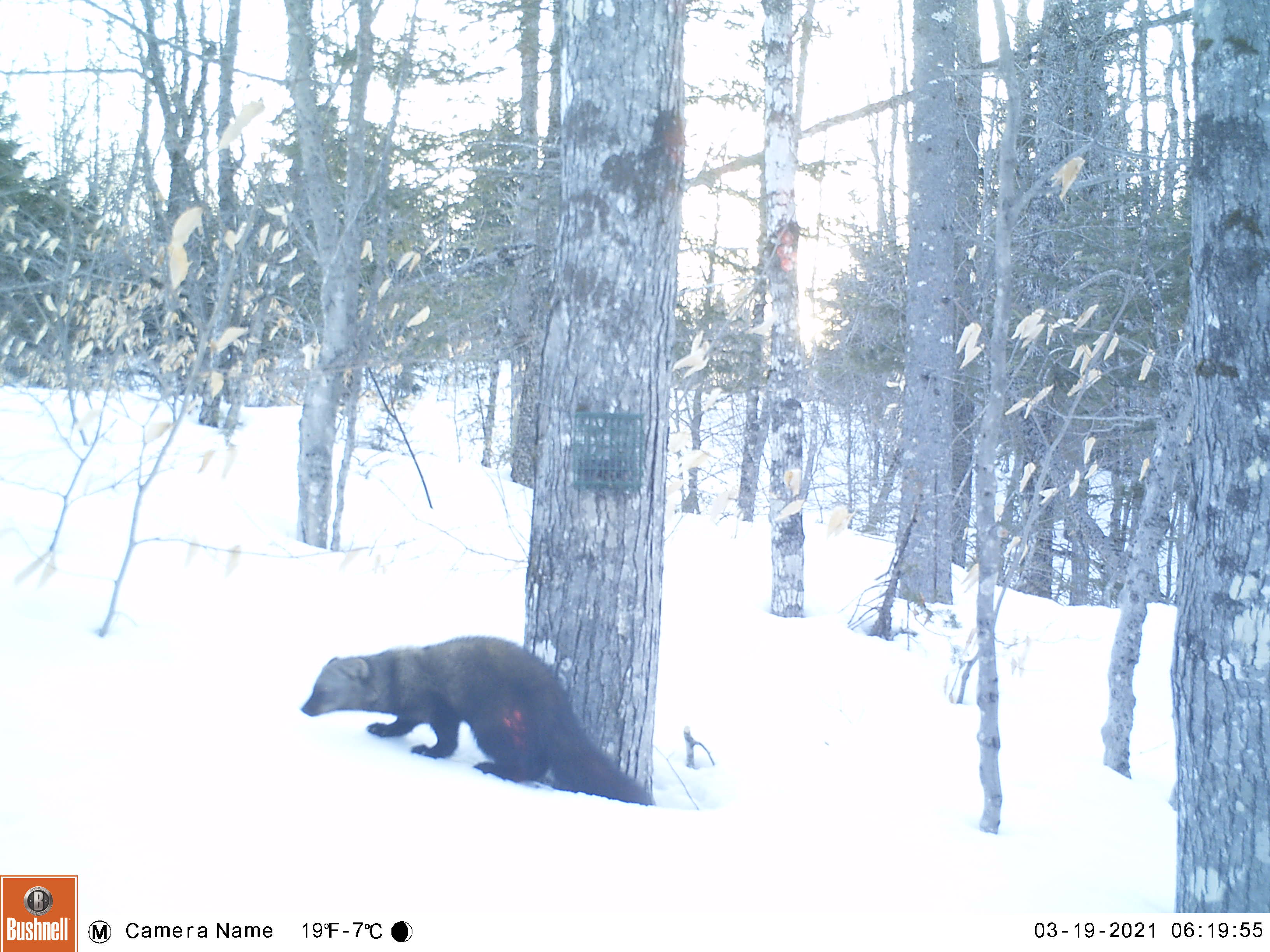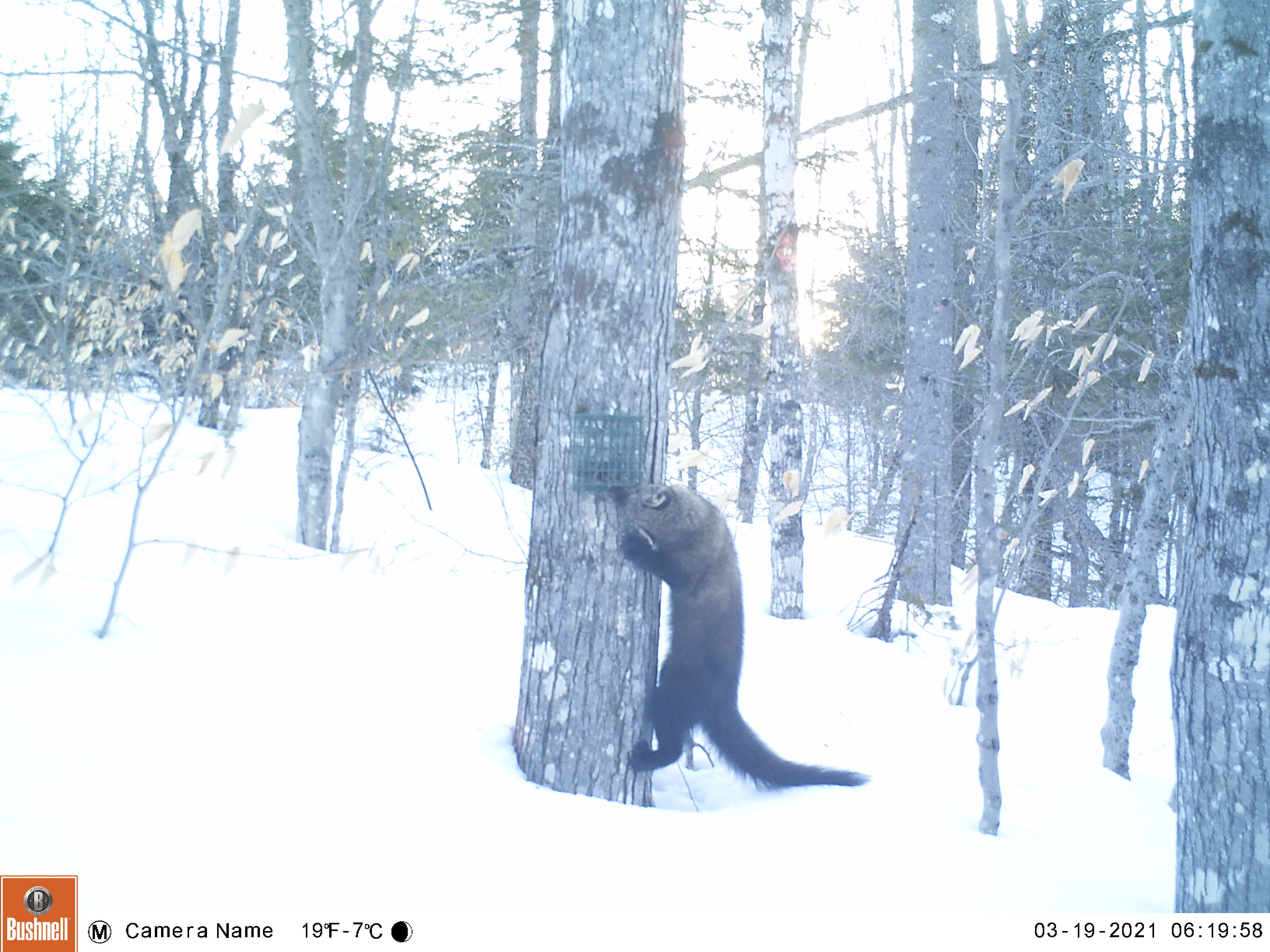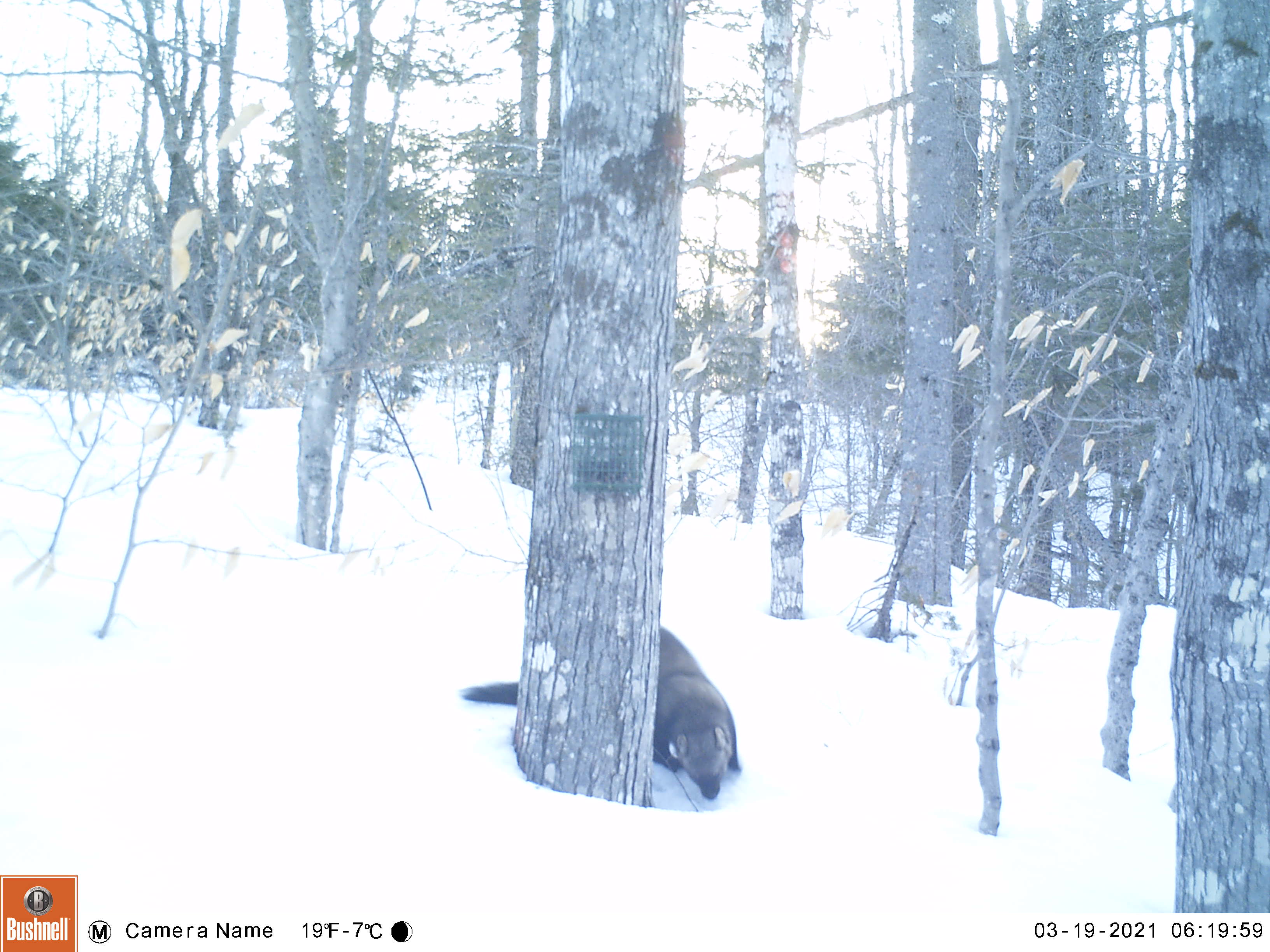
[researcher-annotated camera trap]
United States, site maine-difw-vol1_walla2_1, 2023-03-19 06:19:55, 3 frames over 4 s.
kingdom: Animalia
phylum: Chordata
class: Mammalia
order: Carnivora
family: Mustelidae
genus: Pekania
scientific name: Pekania pennanti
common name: fisher